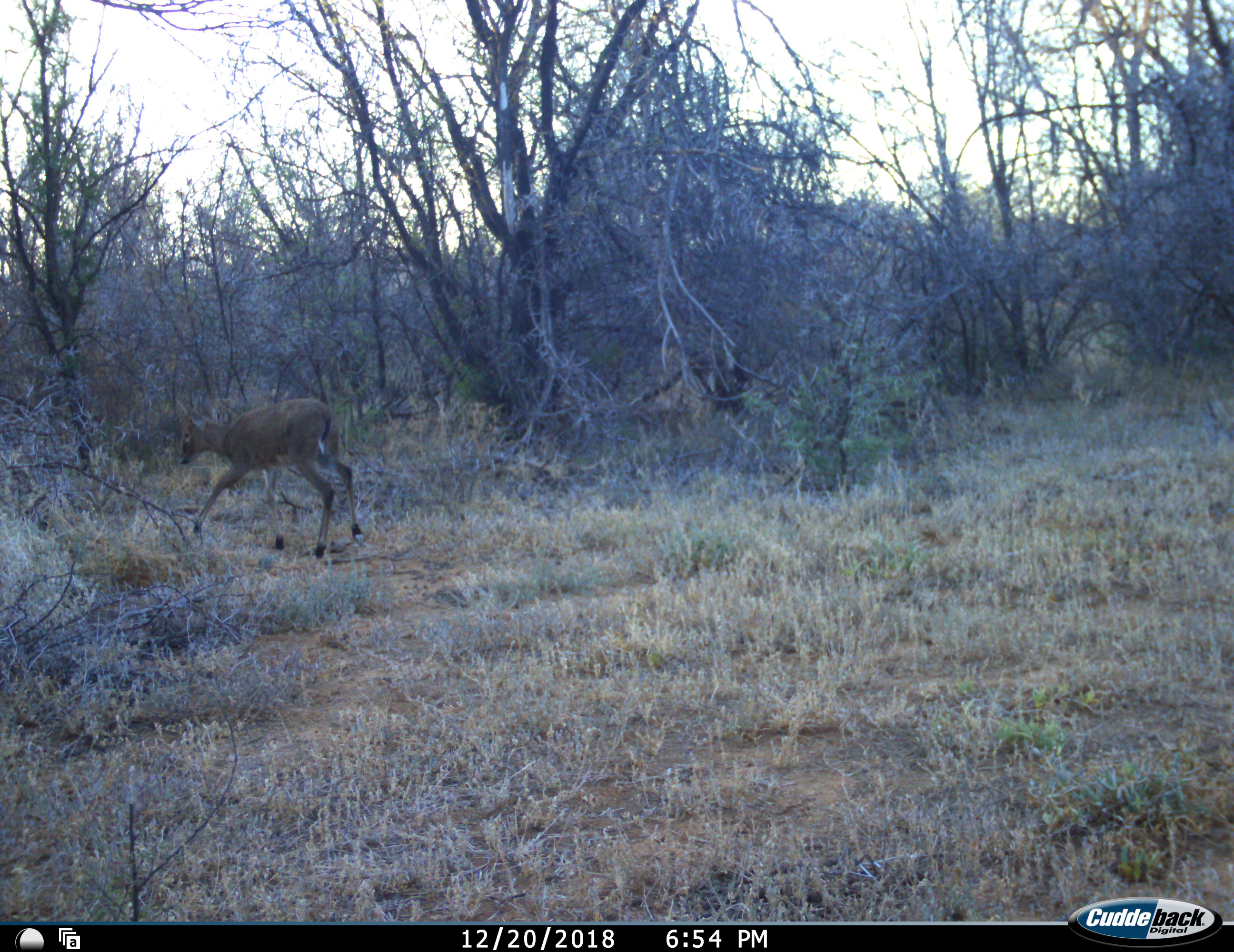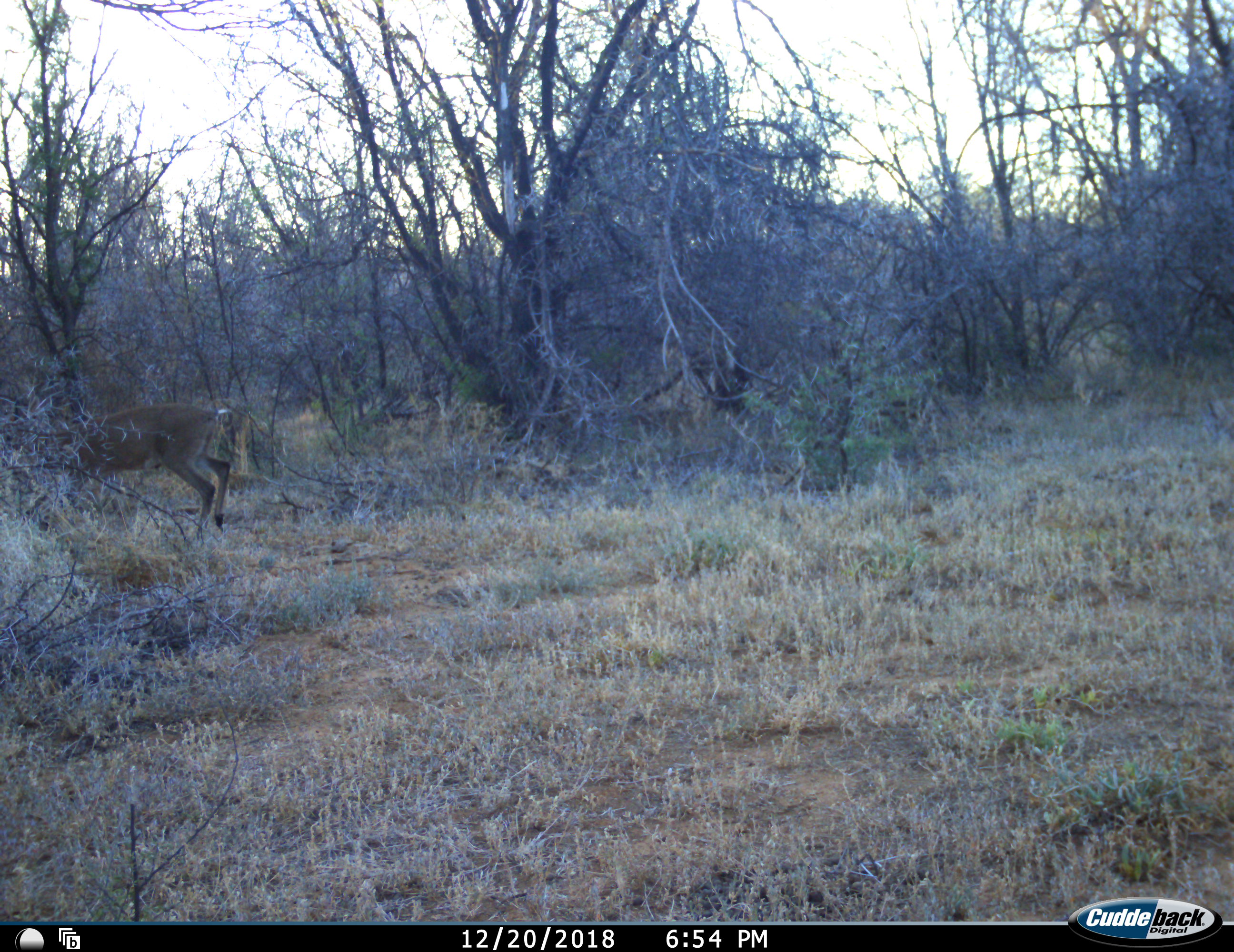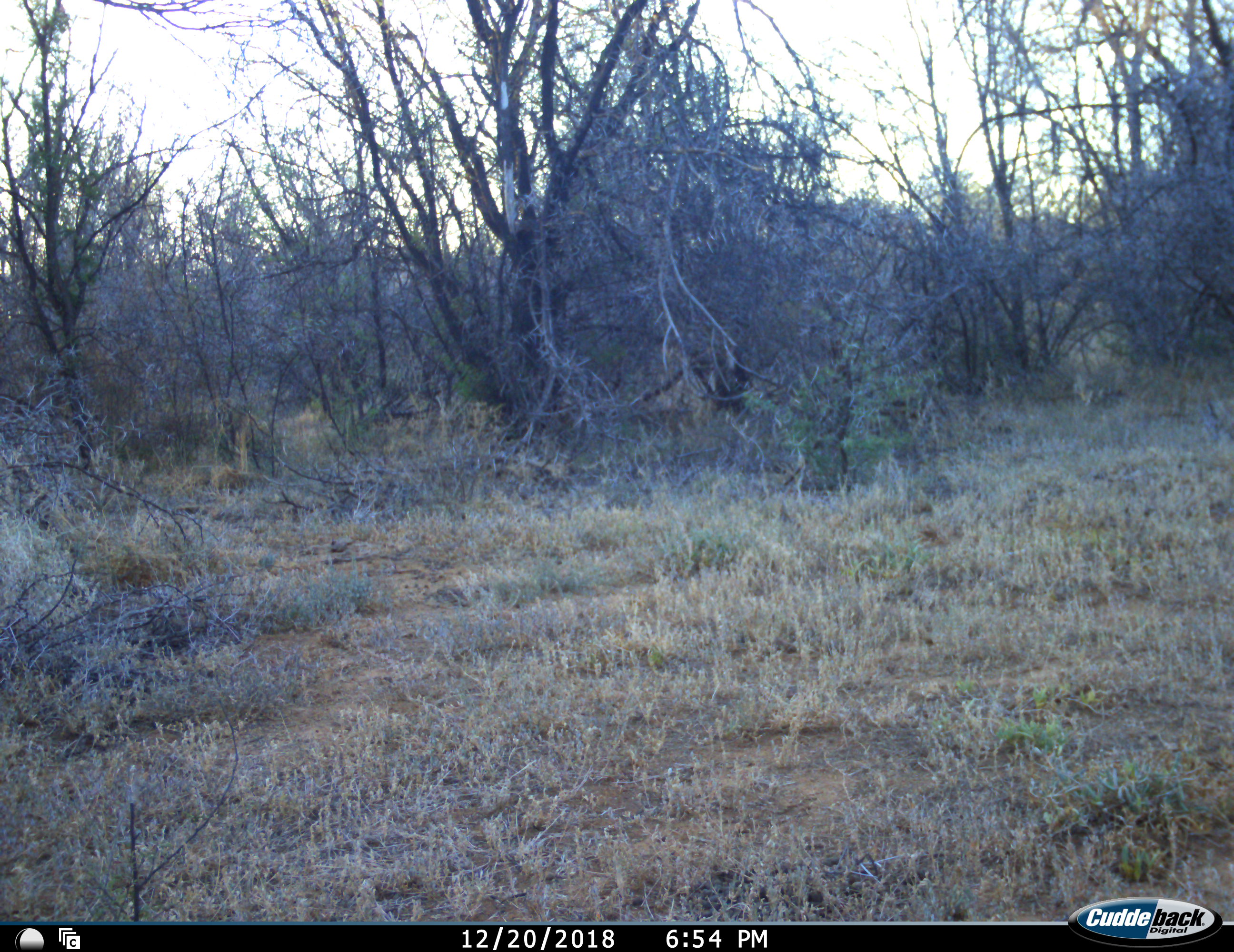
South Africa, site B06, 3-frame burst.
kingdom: Animalia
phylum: Chordata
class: Mammalia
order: Artiodactyla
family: Bovidae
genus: Sylvicapra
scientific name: Sylvicapra grimmia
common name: common grey duiker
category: duikercommongrey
Duikercommongrey (common grey duiker) (Sylvicapra grimmia), count 1. Behavior (volunteer vote fractions): standing 0%, resting 0%, moving 100%, interacting 0%. Young present (vote fraction): 0%. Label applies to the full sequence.